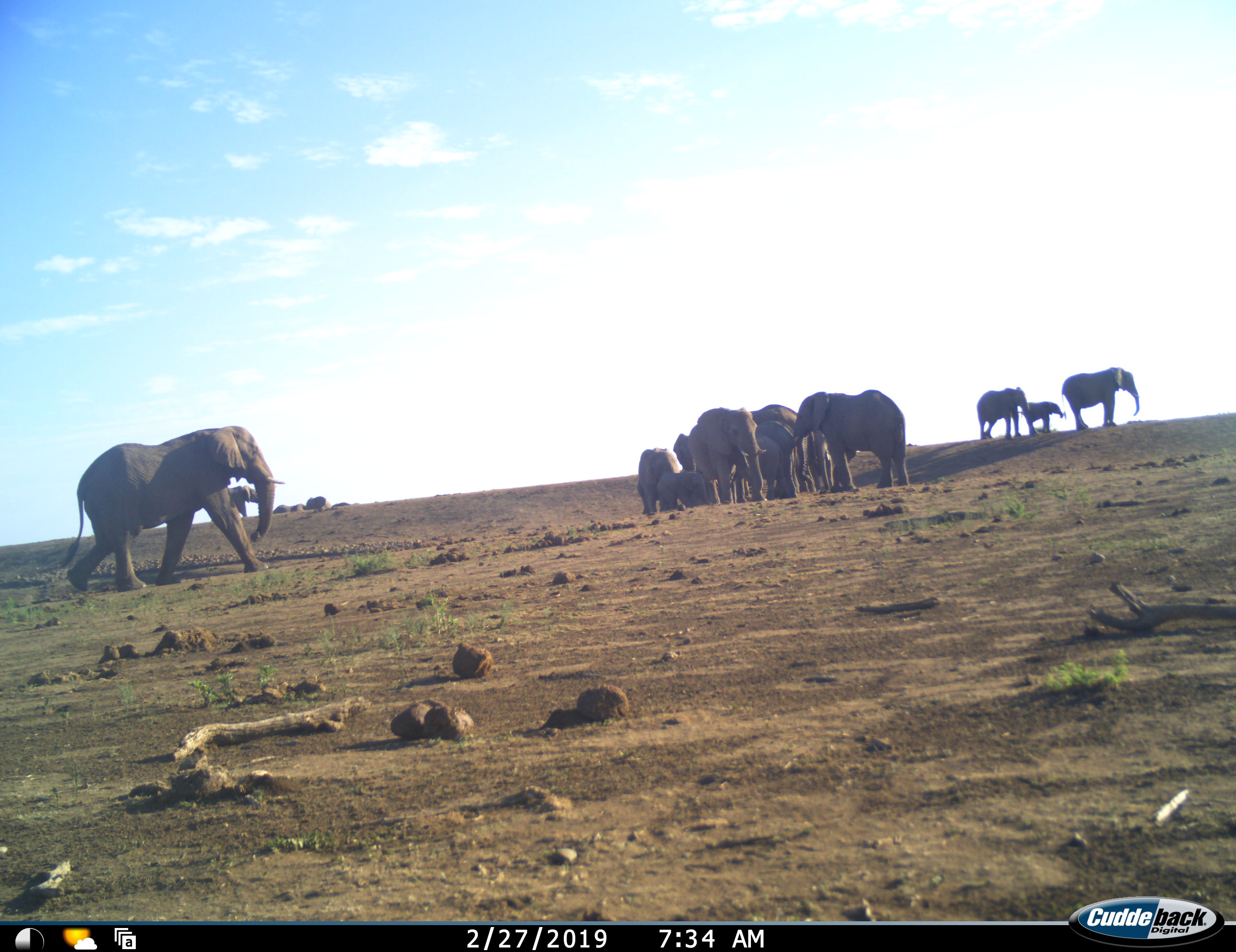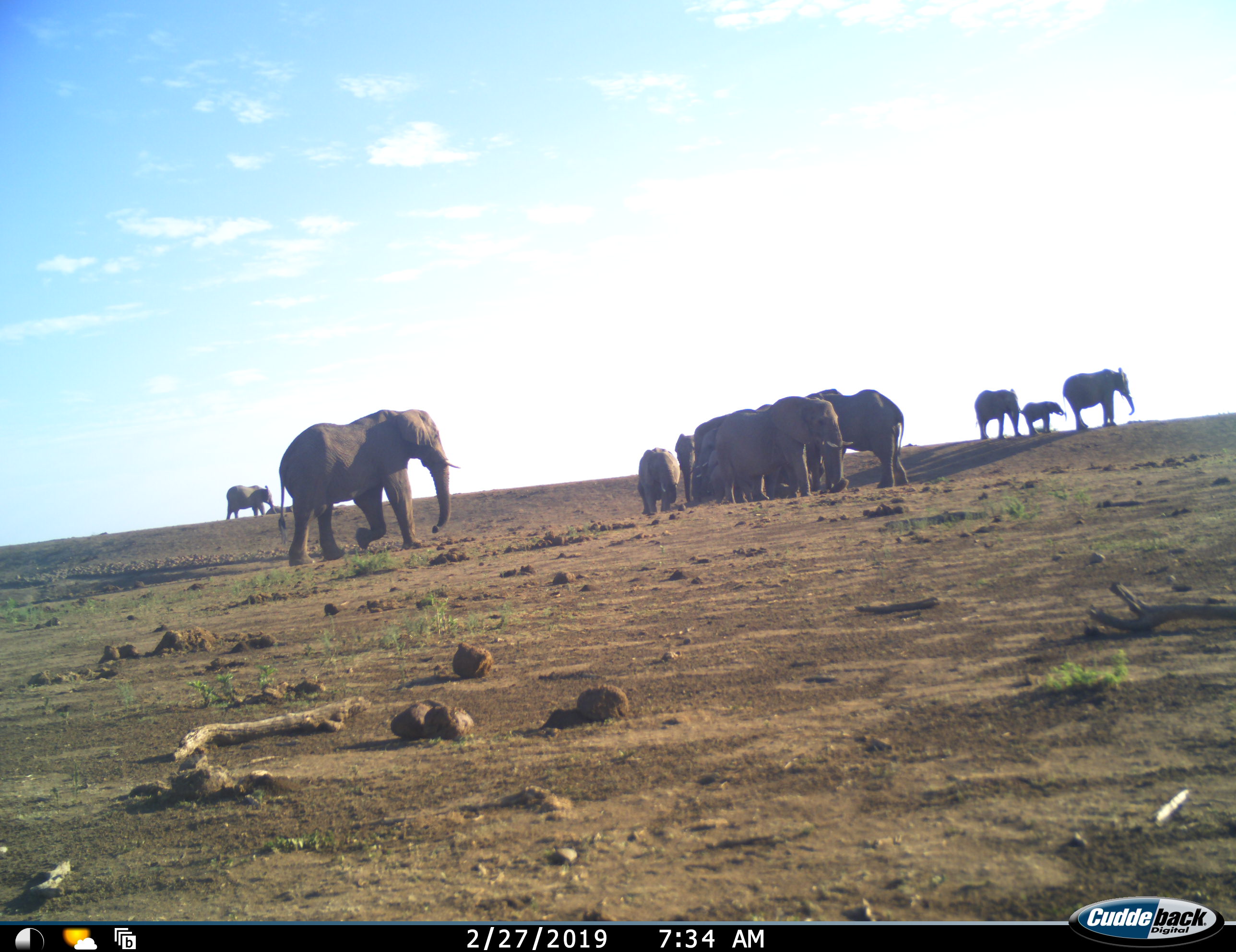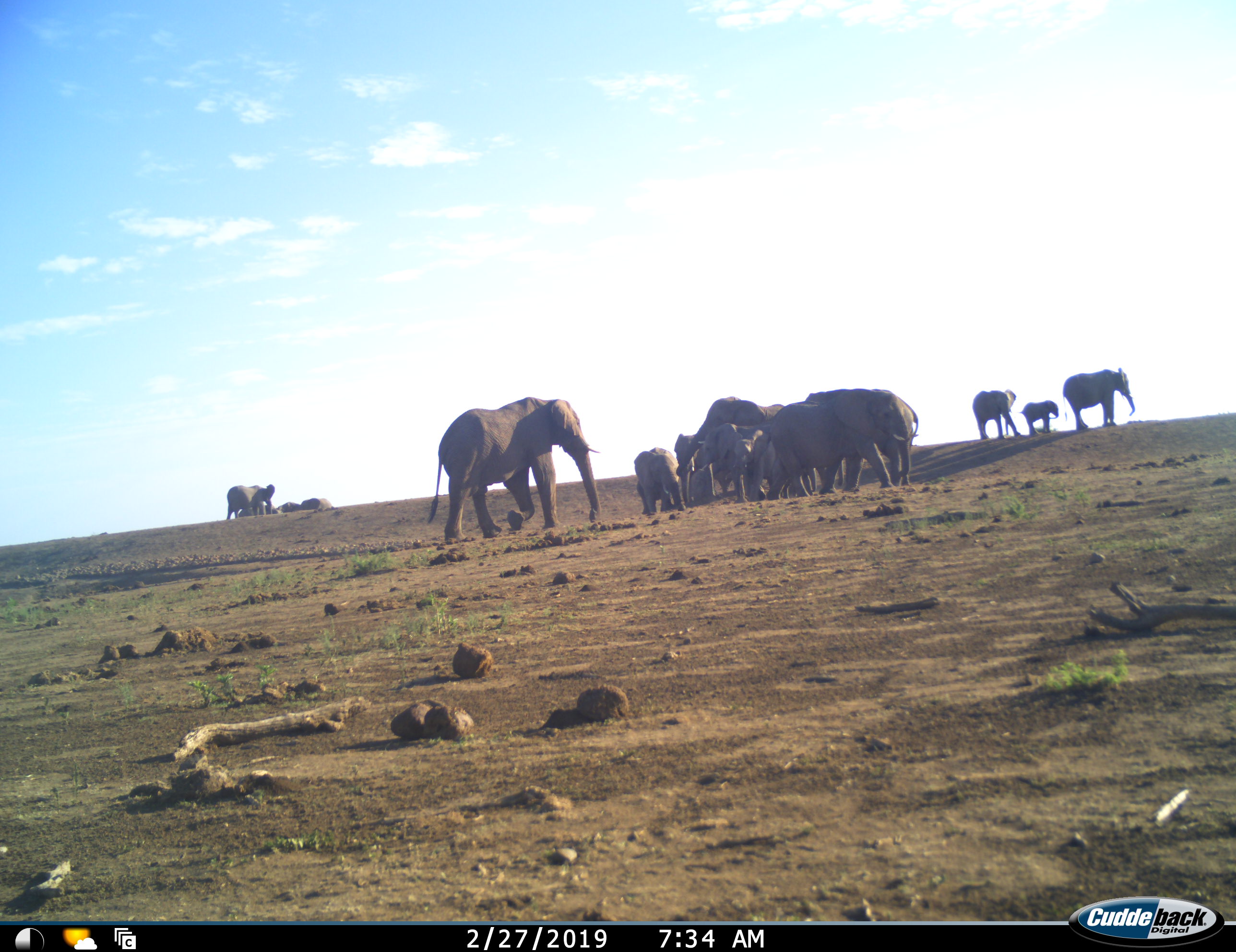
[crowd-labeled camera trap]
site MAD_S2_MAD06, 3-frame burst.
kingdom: Animalia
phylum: Chordata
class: Mammalia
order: Proboscidea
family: Elephantidae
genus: Loxodonta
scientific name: Loxodonta africana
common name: african bush elephant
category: elephant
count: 11-50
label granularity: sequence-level